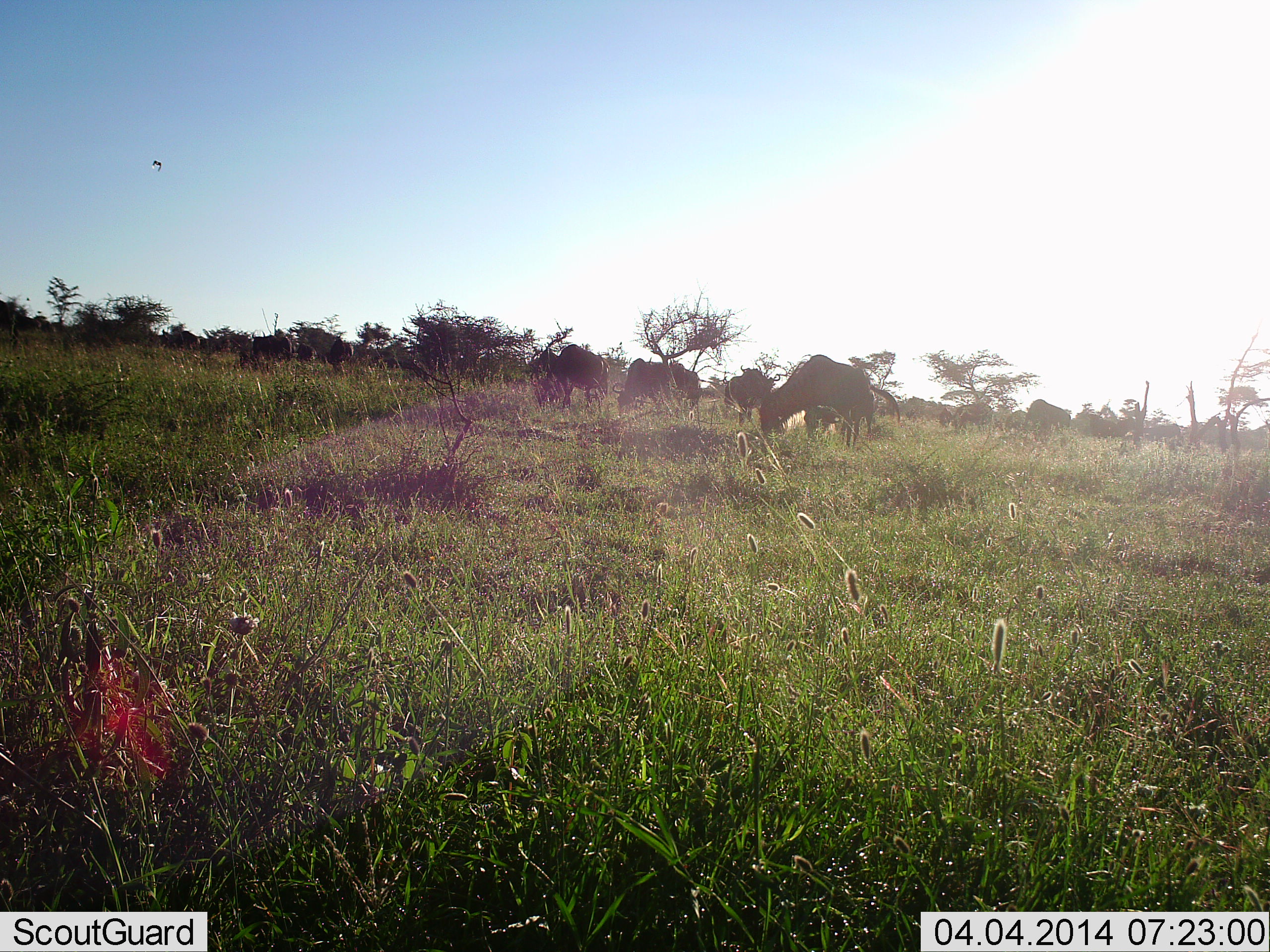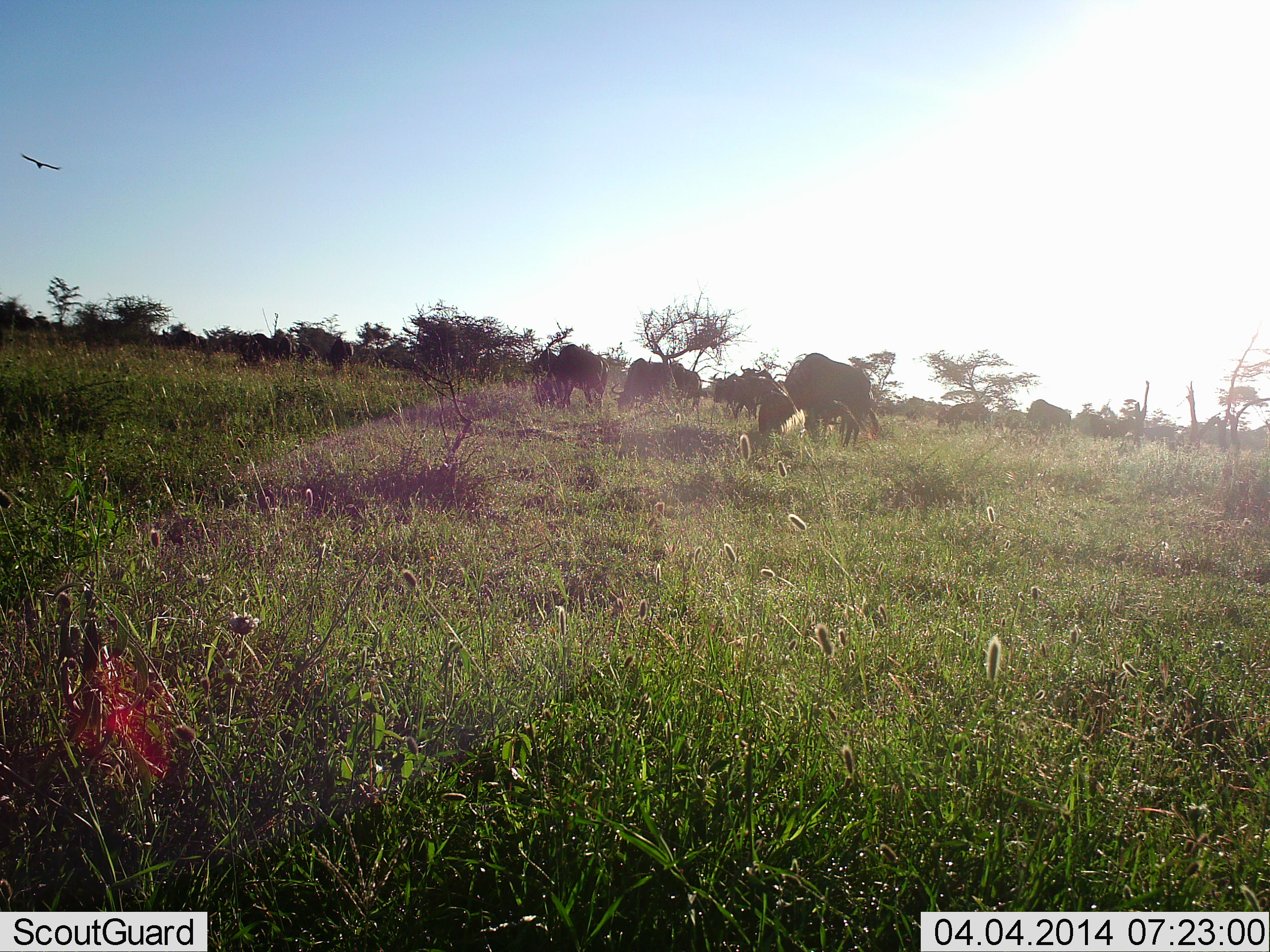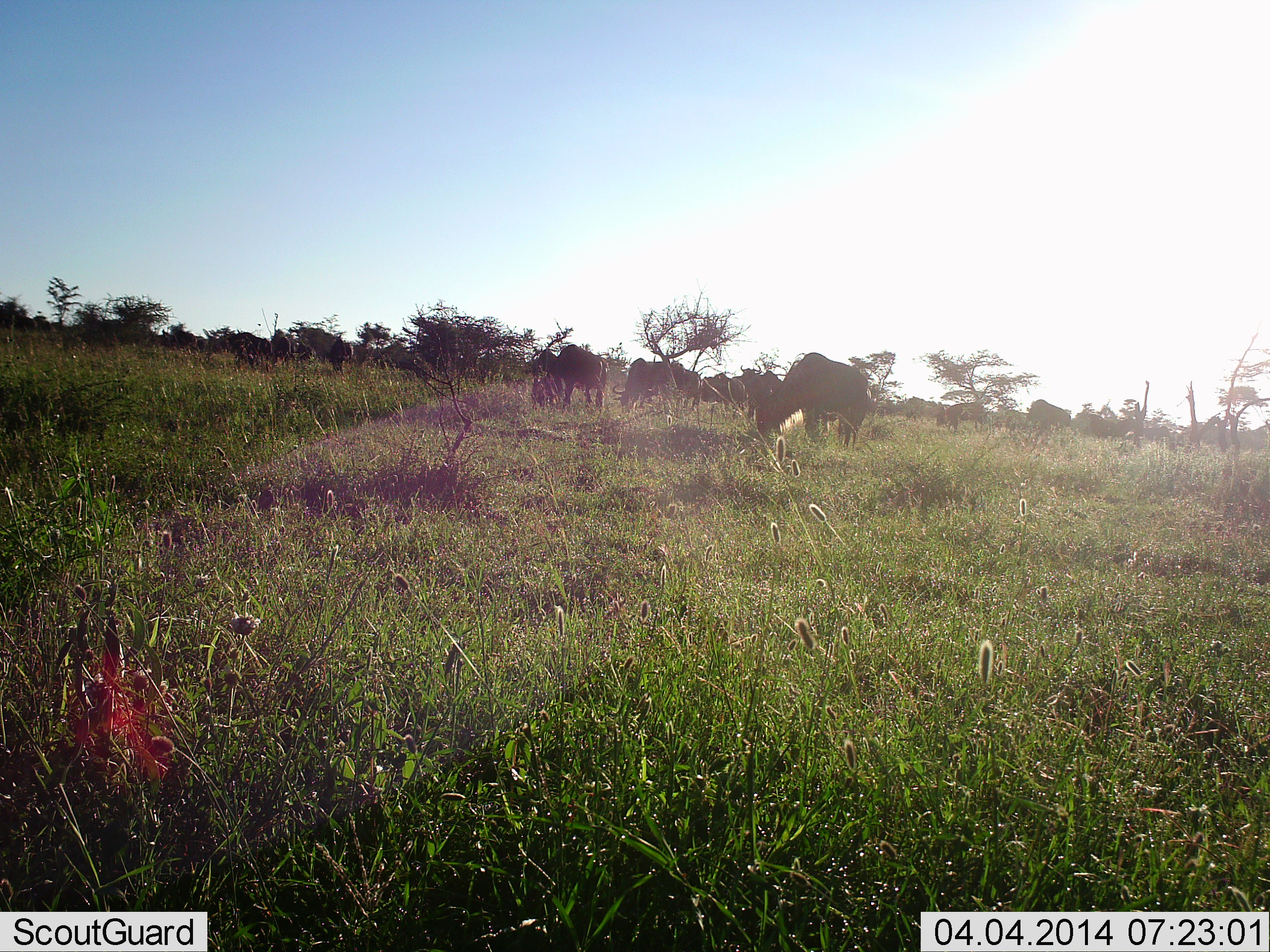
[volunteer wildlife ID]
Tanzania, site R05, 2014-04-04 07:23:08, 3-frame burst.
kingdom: Animalia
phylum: Chordata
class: Mammalia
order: Artiodactyla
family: Bovidae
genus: Connochaetes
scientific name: Connochaetes taurinus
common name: blue wildebeest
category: wildebeest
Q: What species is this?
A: Wildebeest (blue wildebeest) (Connochaetes taurinus).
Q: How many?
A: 11-50.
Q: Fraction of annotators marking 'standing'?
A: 49%.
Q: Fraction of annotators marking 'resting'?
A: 0%.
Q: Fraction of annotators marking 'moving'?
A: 32%.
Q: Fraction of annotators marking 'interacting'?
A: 0%.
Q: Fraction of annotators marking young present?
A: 0%.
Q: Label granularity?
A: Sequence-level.